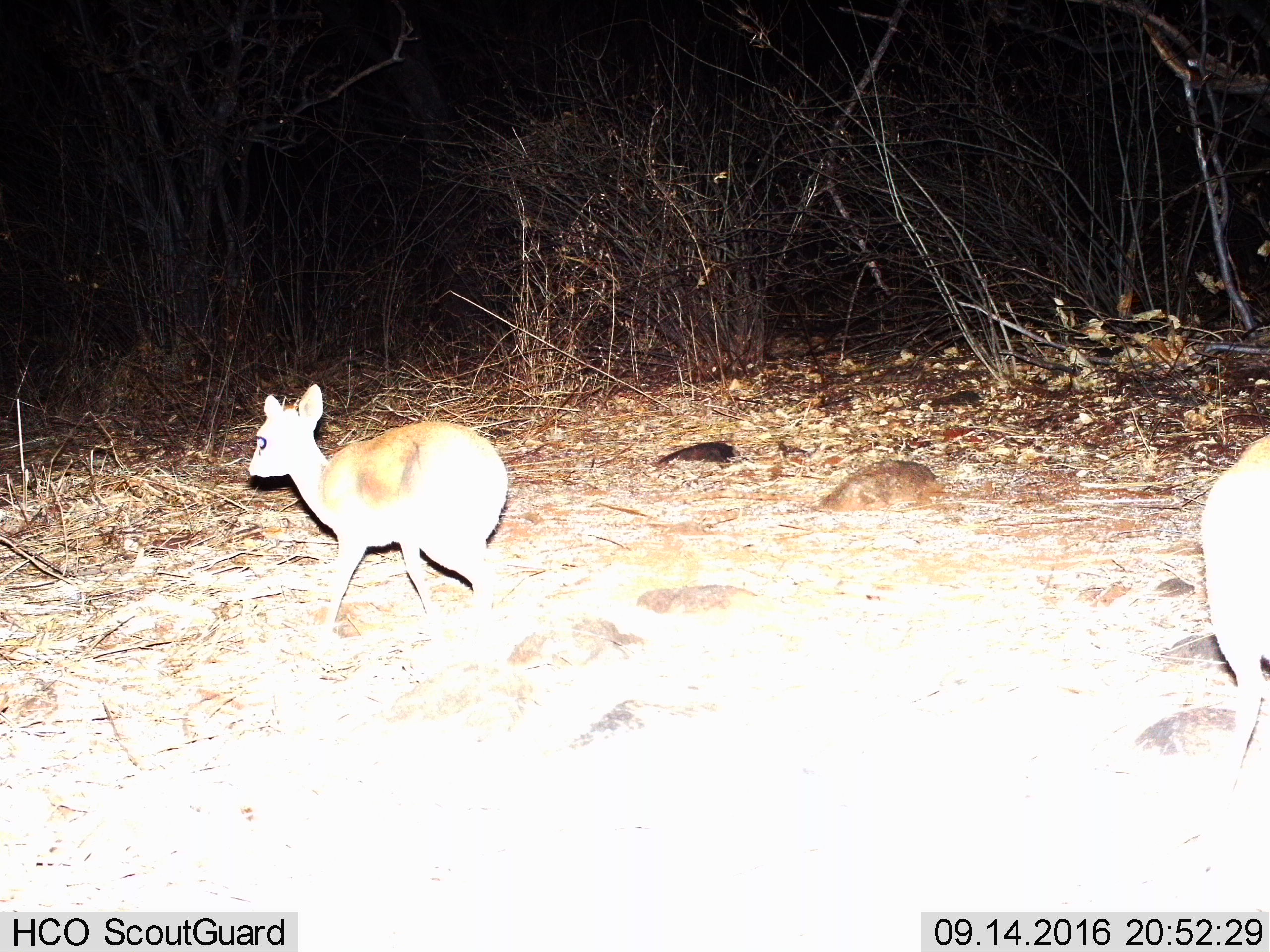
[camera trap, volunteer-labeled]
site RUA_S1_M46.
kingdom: Animalia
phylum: Chordata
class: Mammalia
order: Artiodactyla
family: Bovidae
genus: Madoqua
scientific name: Madoqua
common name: dik-dik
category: dikdik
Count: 2.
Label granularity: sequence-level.